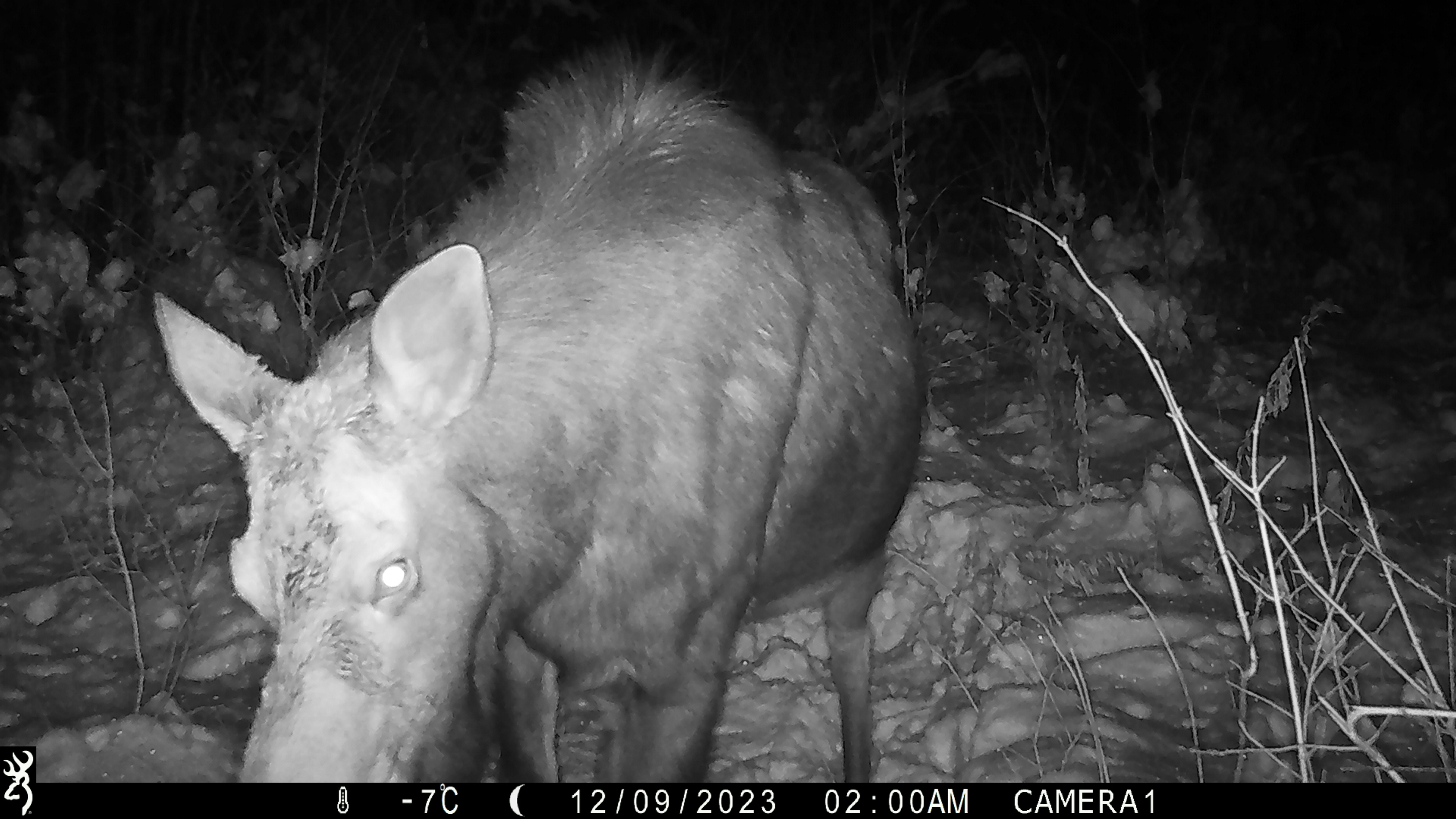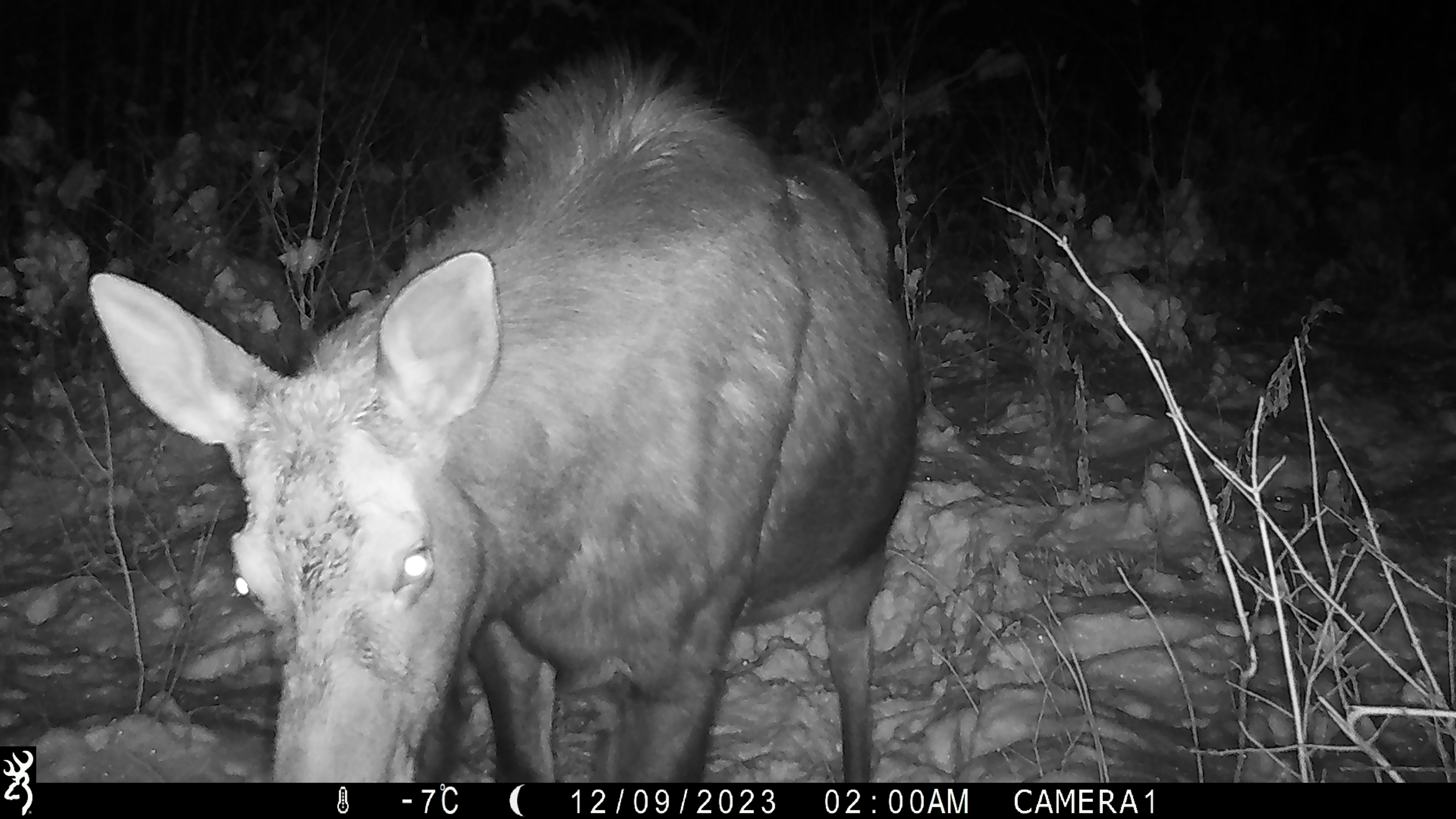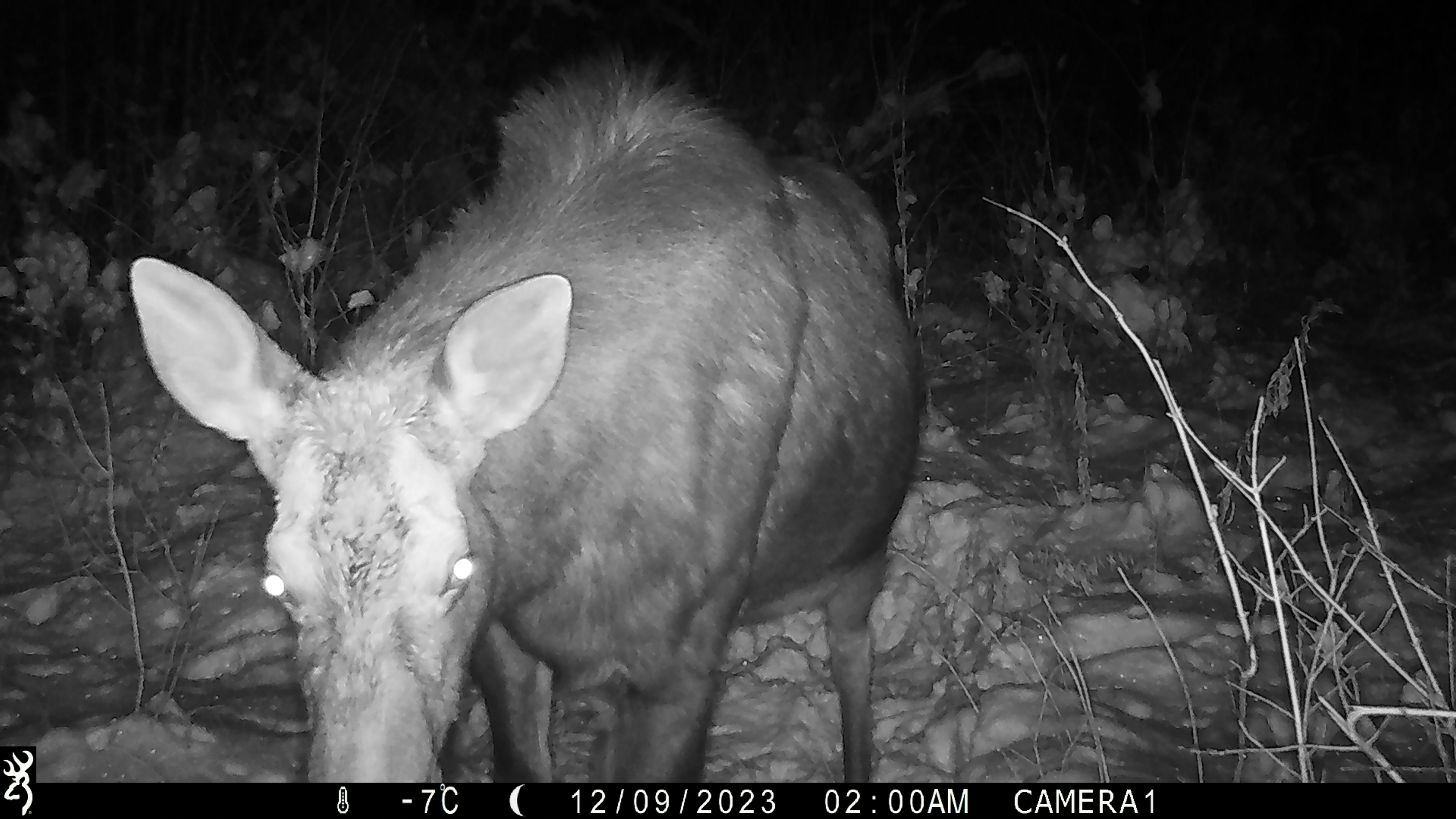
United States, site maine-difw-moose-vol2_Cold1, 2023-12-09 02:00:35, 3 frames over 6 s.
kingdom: Animalia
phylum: Chordata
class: Mammalia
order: Artiodactyla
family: Cervidae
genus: Alces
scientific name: Alces alces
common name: moose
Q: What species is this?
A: Moose (Alces alces).